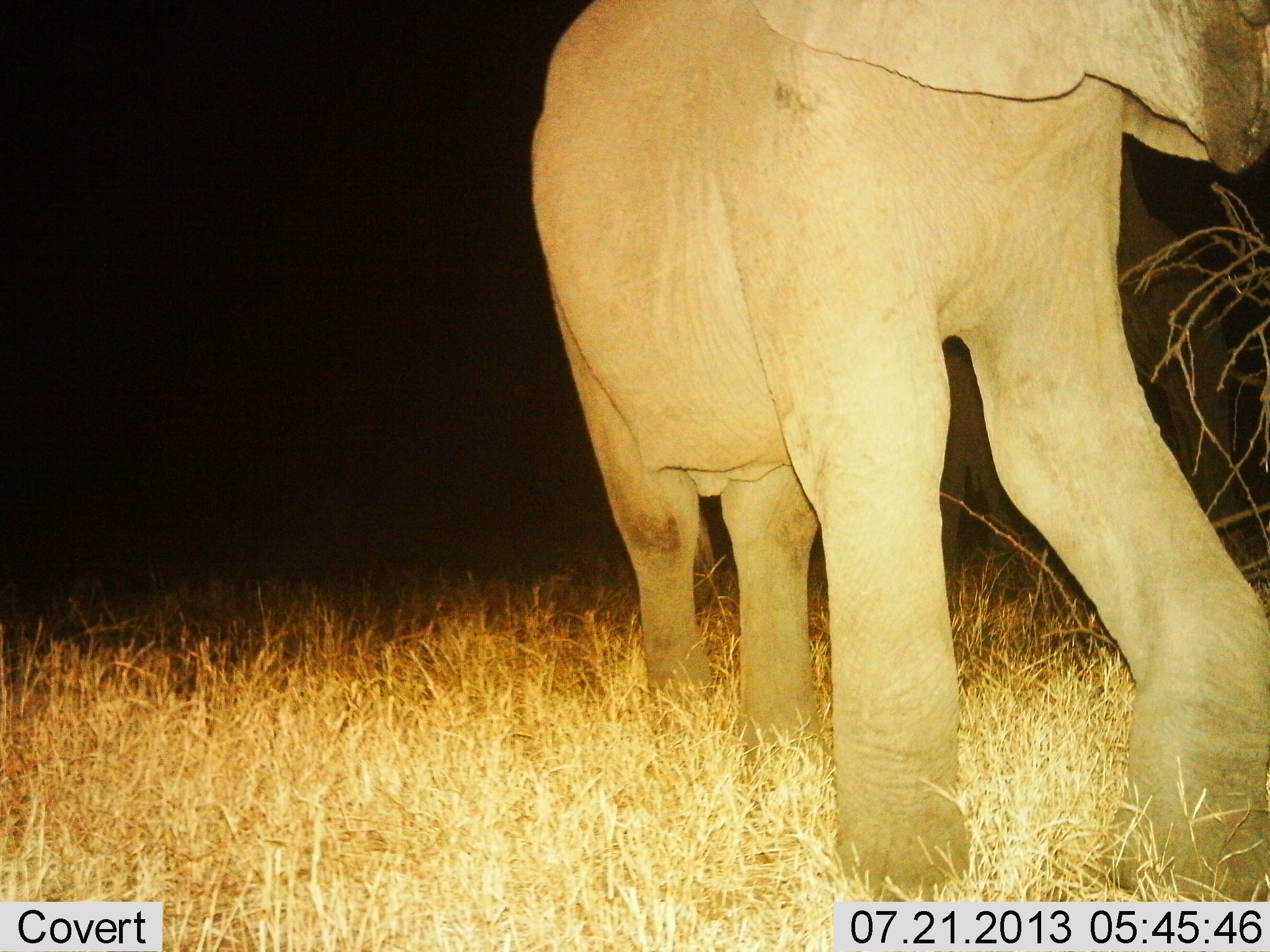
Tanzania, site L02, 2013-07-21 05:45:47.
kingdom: Animalia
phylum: Chordata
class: Mammalia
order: Proboscidea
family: Elephantidae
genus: Loxodonta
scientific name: Loxodonta africana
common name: african bush elephant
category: elephant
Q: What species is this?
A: Elephant (african bush elephant) (Loxodonta africana).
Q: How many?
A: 1.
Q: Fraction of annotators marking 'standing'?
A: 50%.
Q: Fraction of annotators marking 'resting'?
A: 0%.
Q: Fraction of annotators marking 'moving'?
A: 40%.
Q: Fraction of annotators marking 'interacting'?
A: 0%.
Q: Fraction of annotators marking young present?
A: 0%.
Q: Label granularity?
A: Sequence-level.